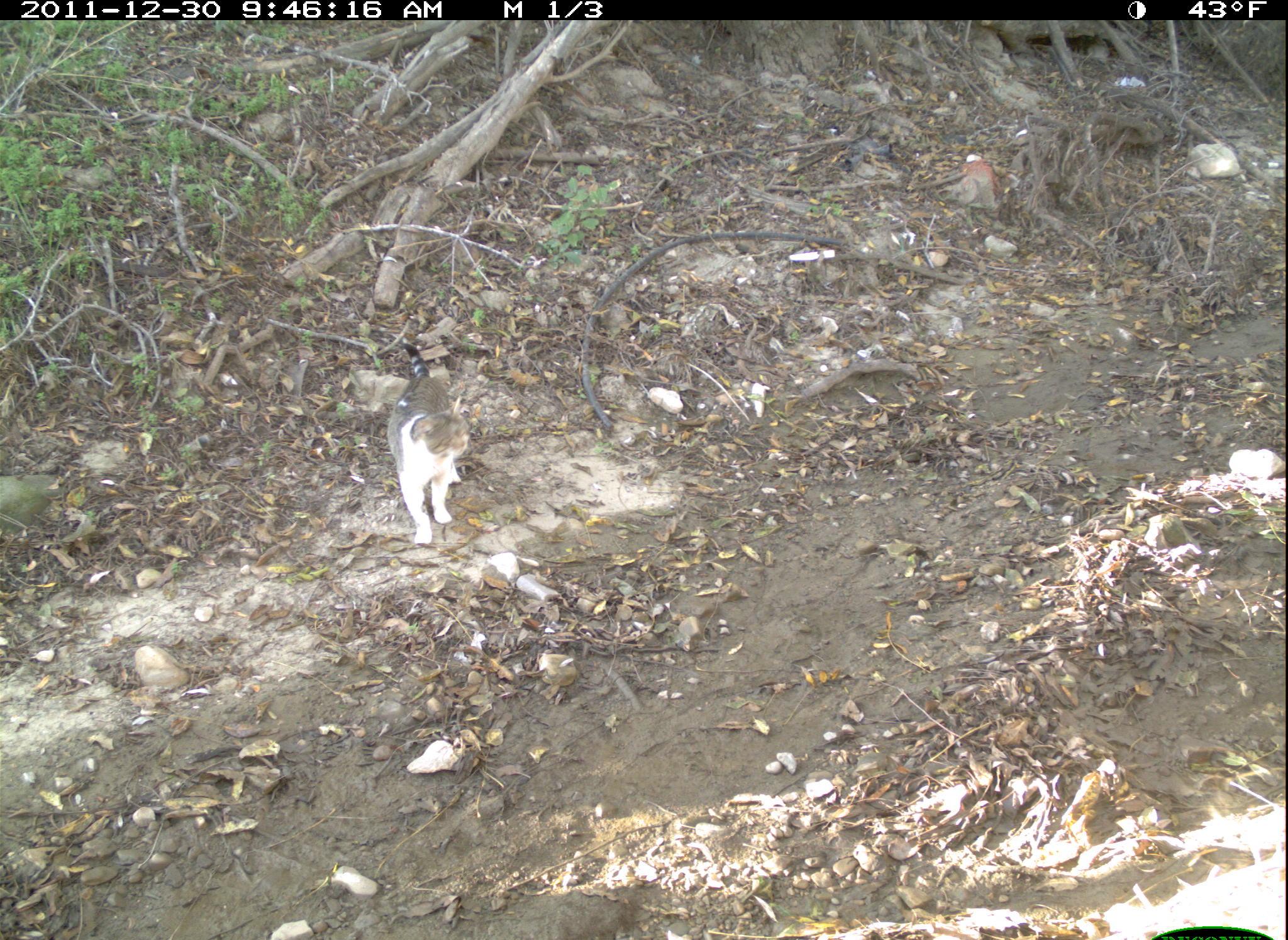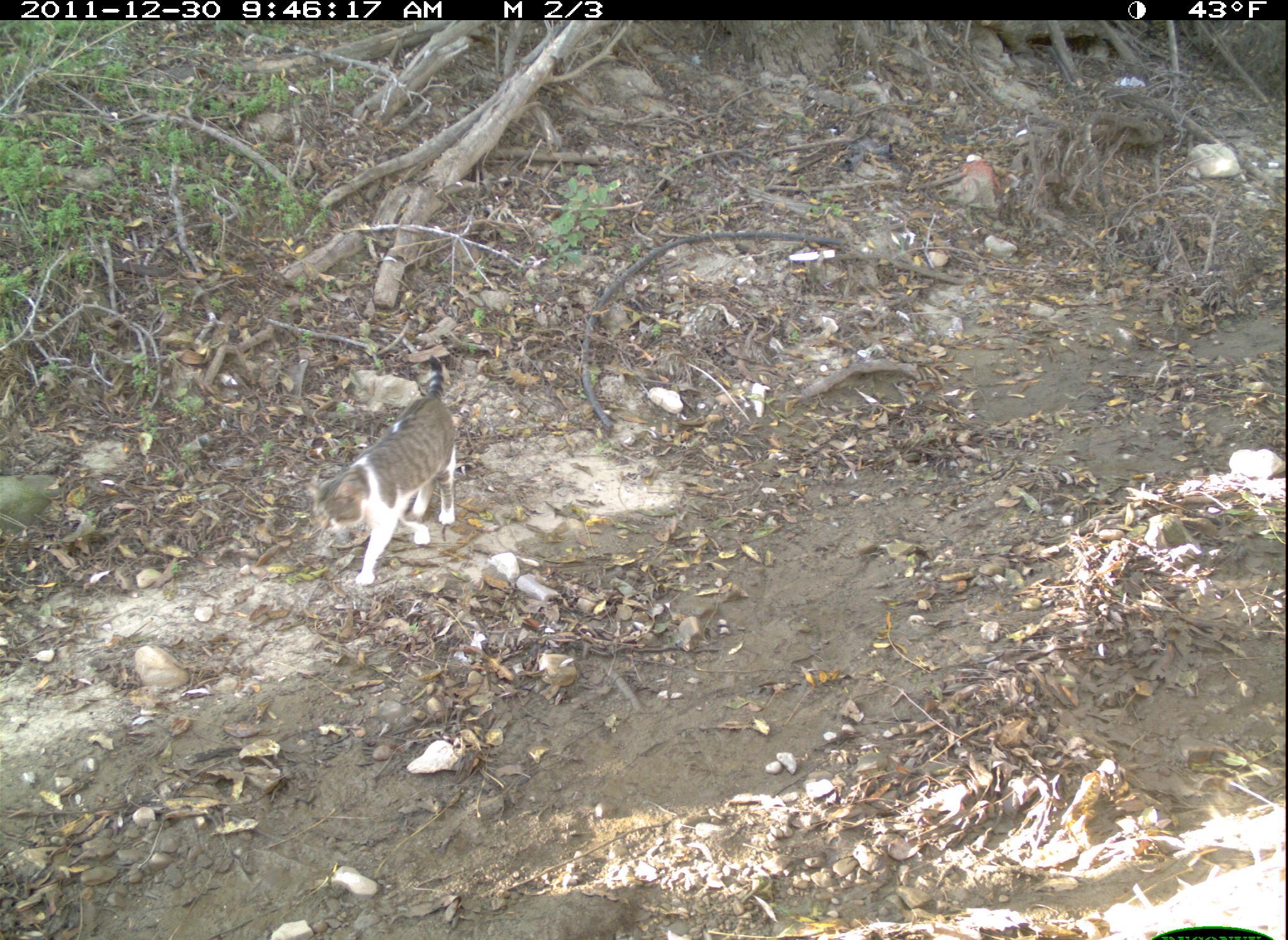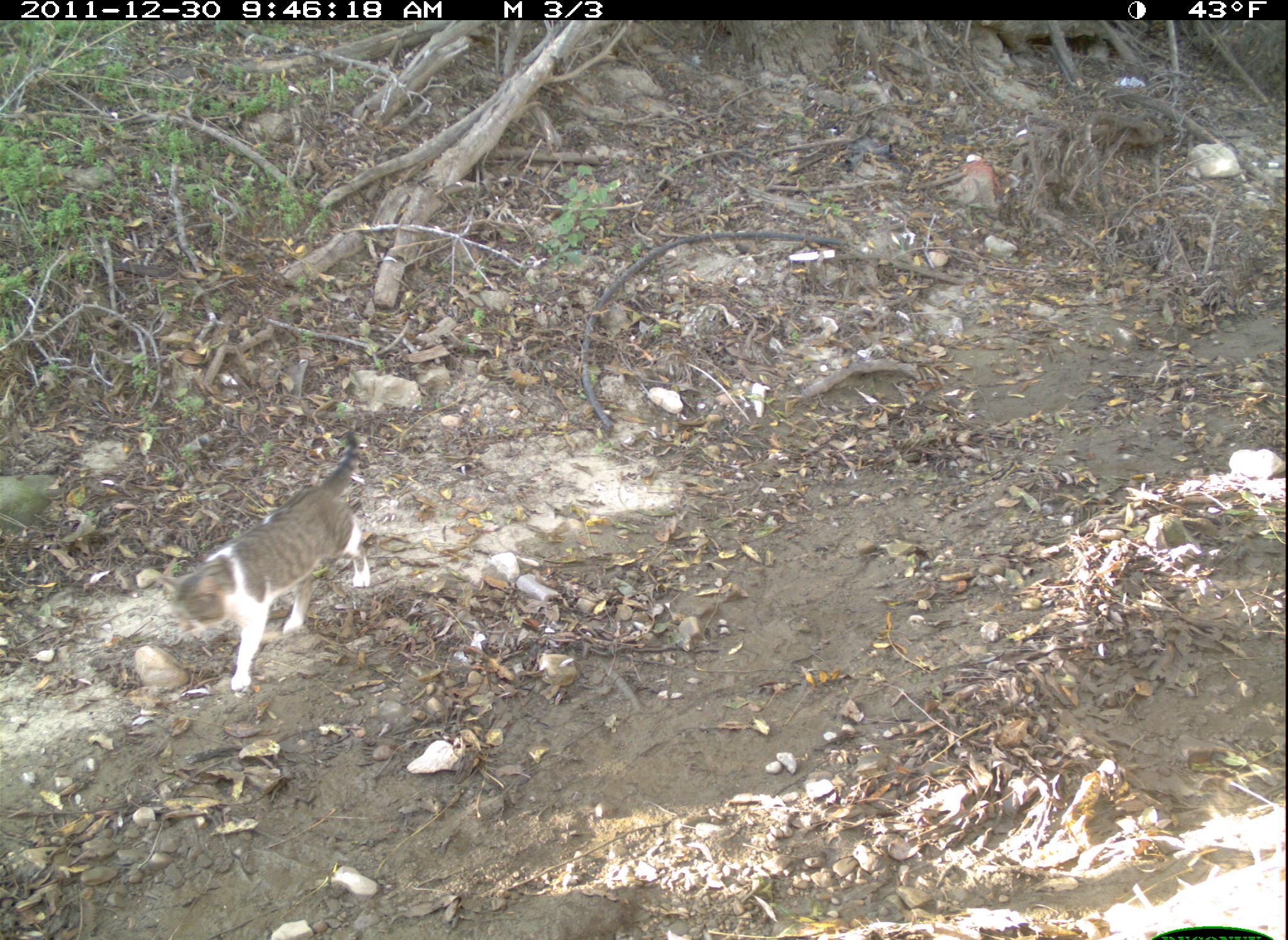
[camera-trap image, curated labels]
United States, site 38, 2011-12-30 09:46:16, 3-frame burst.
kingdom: Animalia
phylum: Chordata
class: Mammalia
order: Carnivora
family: Felidae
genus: Felis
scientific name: Felis catus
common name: cat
Cat (Felis catus).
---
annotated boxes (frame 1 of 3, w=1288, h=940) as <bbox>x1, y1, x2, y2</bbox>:
cat: <bbox>375, 329, 486, 564</bbox>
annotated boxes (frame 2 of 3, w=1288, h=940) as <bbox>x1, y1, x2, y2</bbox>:
cat: <bbox>299, 353, 475, 591</bbox>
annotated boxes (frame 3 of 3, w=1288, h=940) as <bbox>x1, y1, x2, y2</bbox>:
cat: <bbox>148, 425, 385, 702</bbox>